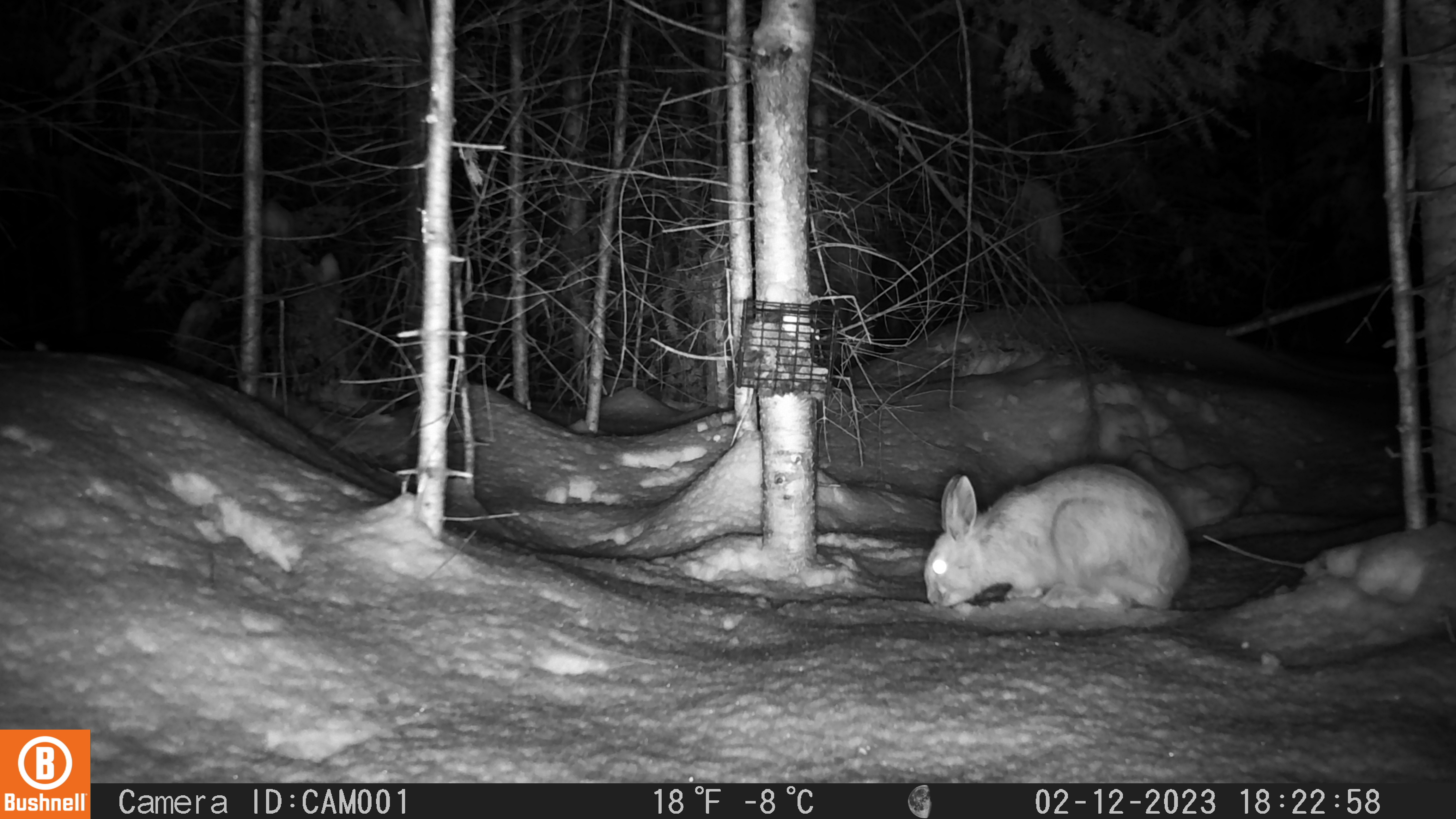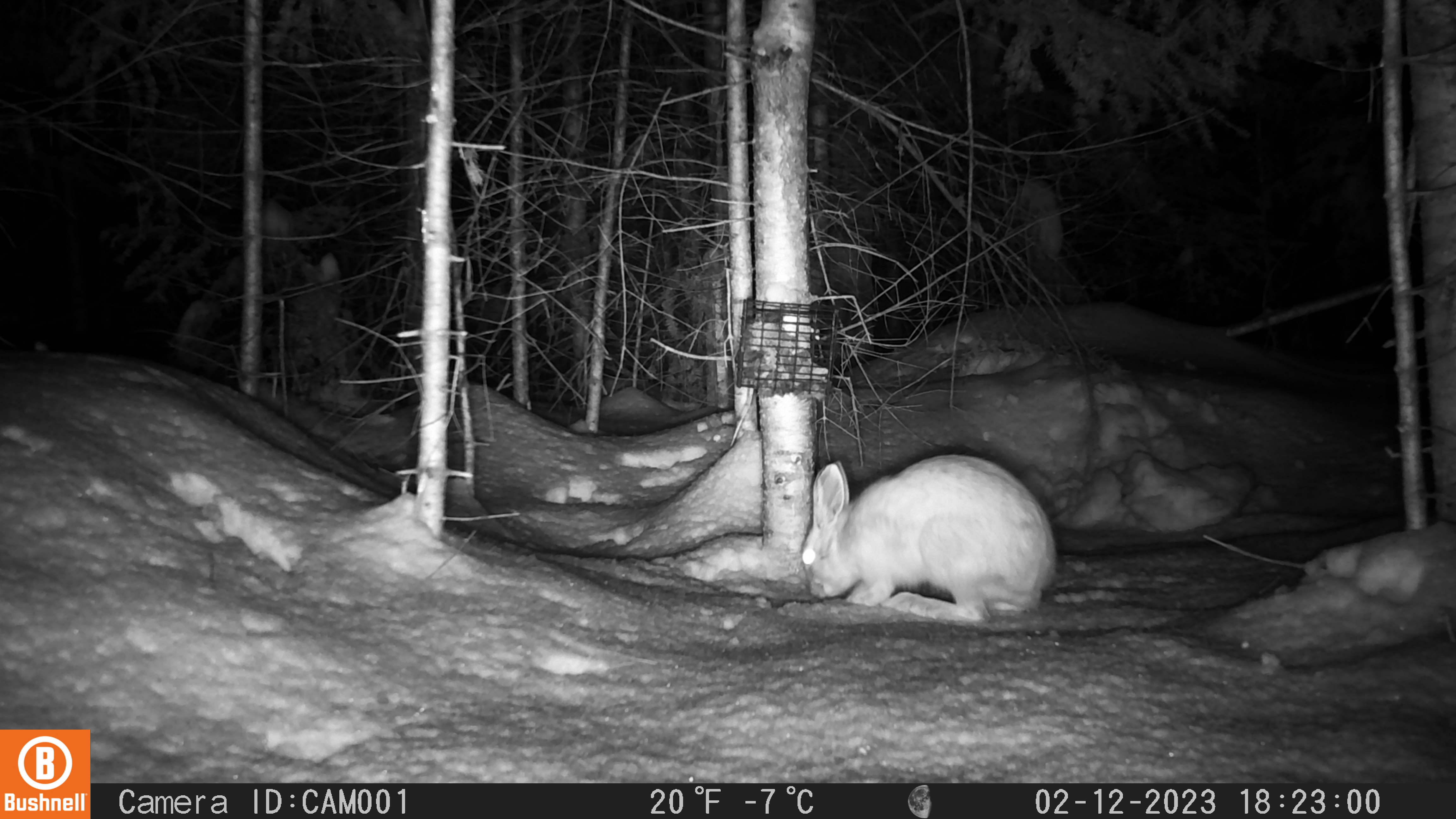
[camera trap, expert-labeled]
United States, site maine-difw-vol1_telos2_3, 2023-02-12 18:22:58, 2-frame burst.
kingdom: Animalia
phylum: Chordata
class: Mammalia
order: Lagomorpha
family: Leporidae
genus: Lepus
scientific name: Lepus americanus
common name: snowshoe hare